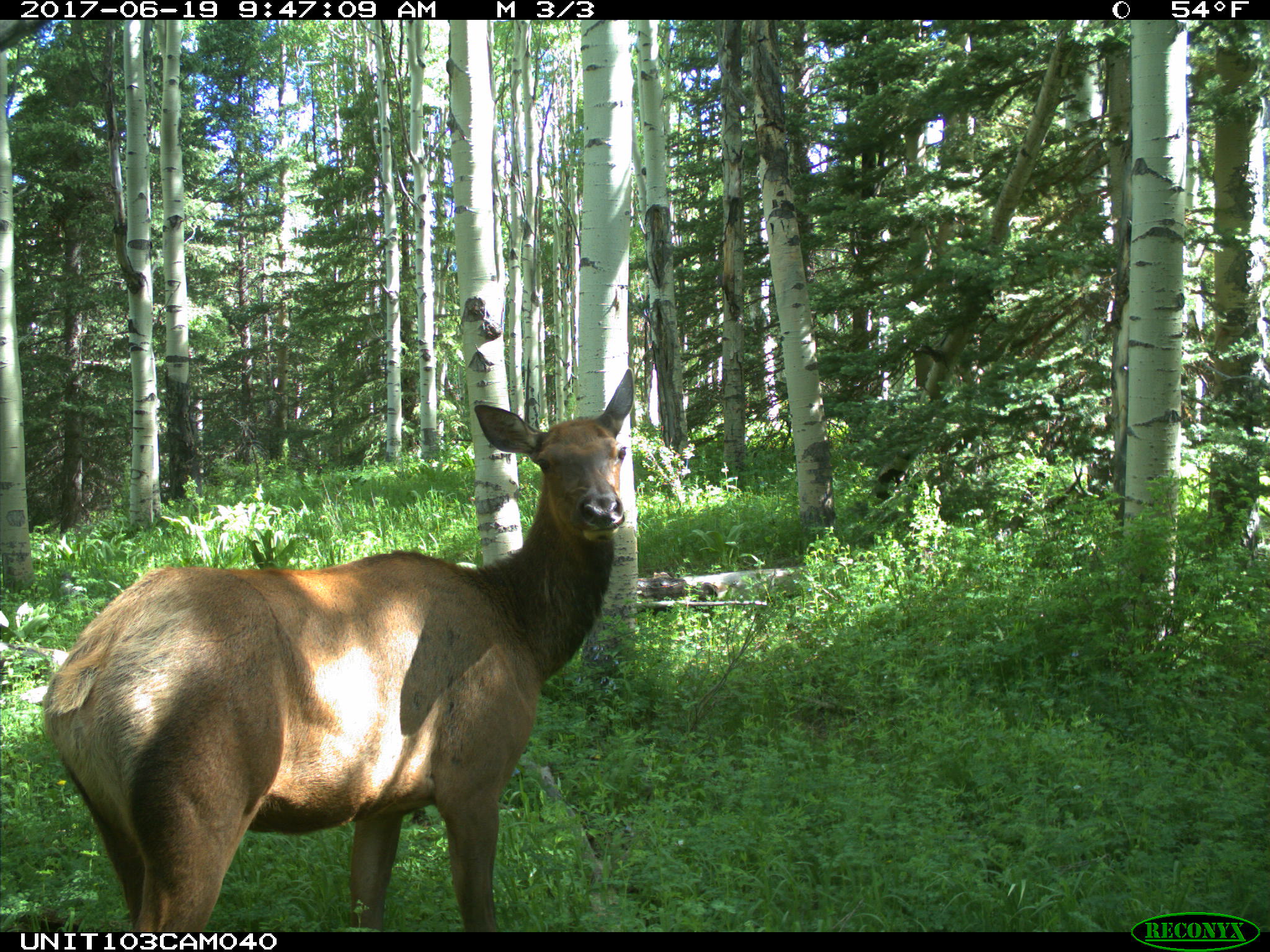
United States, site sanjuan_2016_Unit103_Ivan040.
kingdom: Animalia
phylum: Chordata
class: Mammalia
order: Artiodactyla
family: Cervidae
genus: Cervus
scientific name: Cervus elaphus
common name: red deer